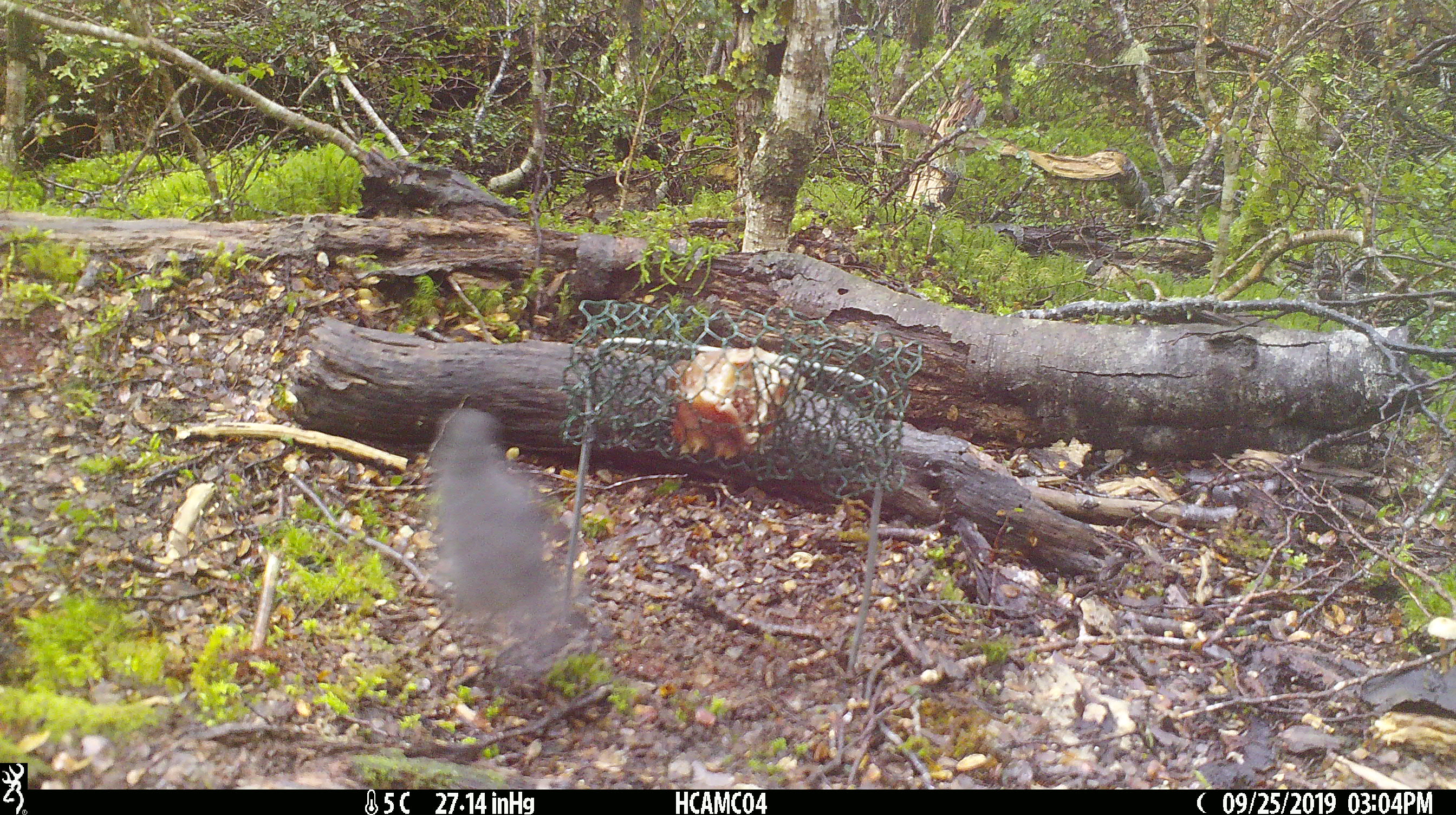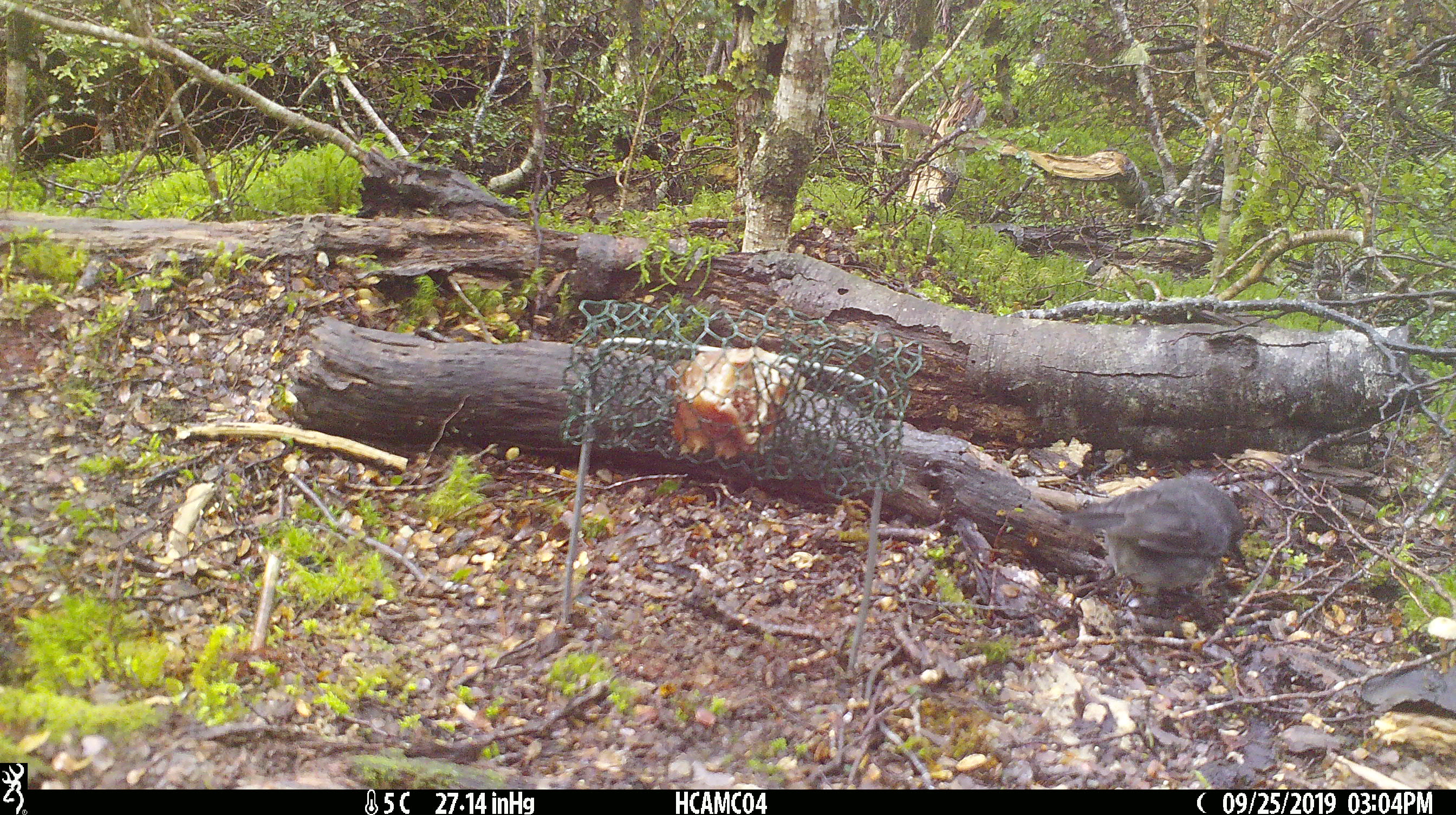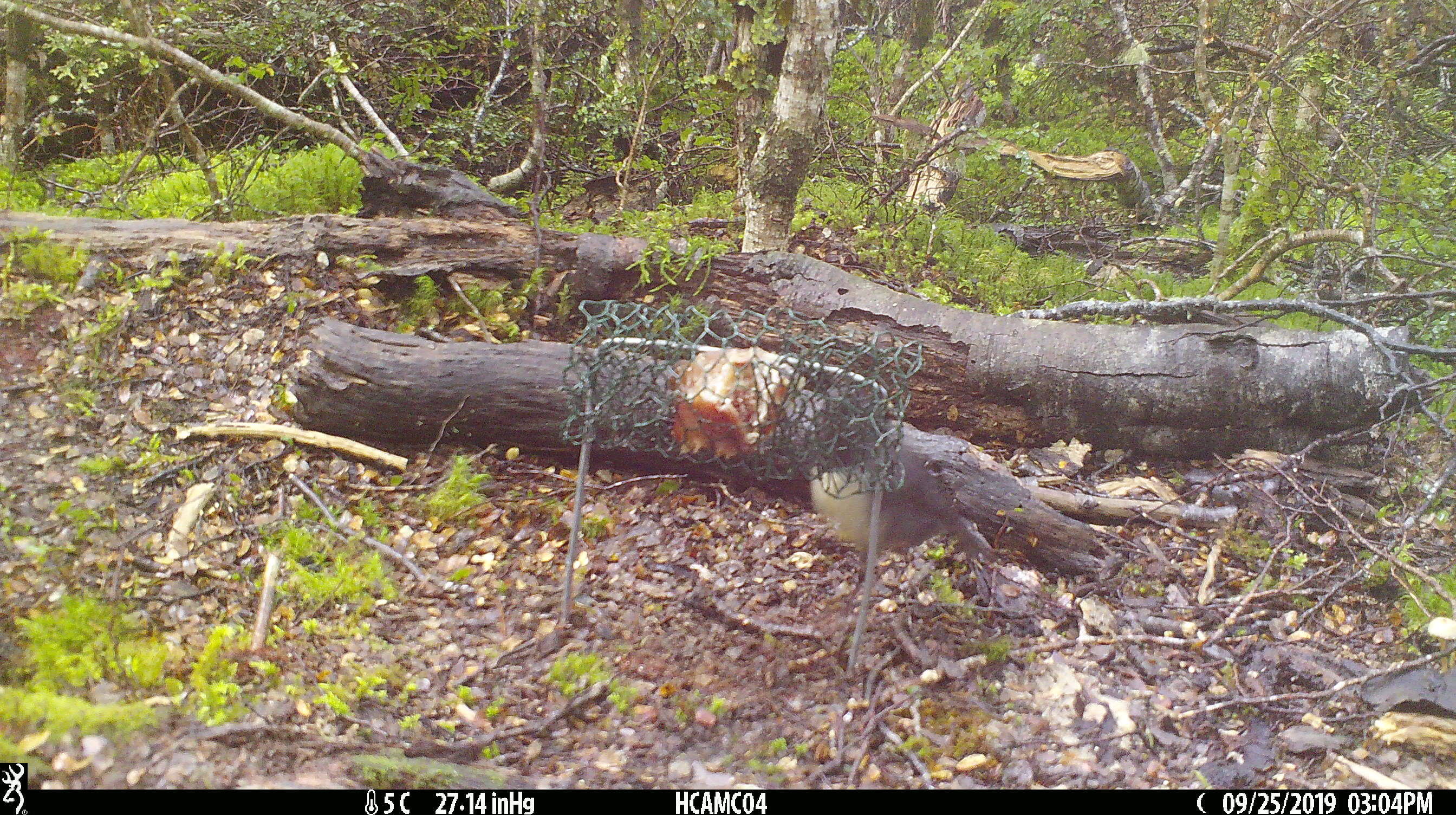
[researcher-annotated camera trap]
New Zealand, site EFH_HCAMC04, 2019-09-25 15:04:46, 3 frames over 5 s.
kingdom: Animalia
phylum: Chordata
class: Aves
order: Passeriformes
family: Petroicidae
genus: Petroica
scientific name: Petroica australis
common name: new zealand robin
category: robin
Robin (new zealand robin) (Petroica australis).